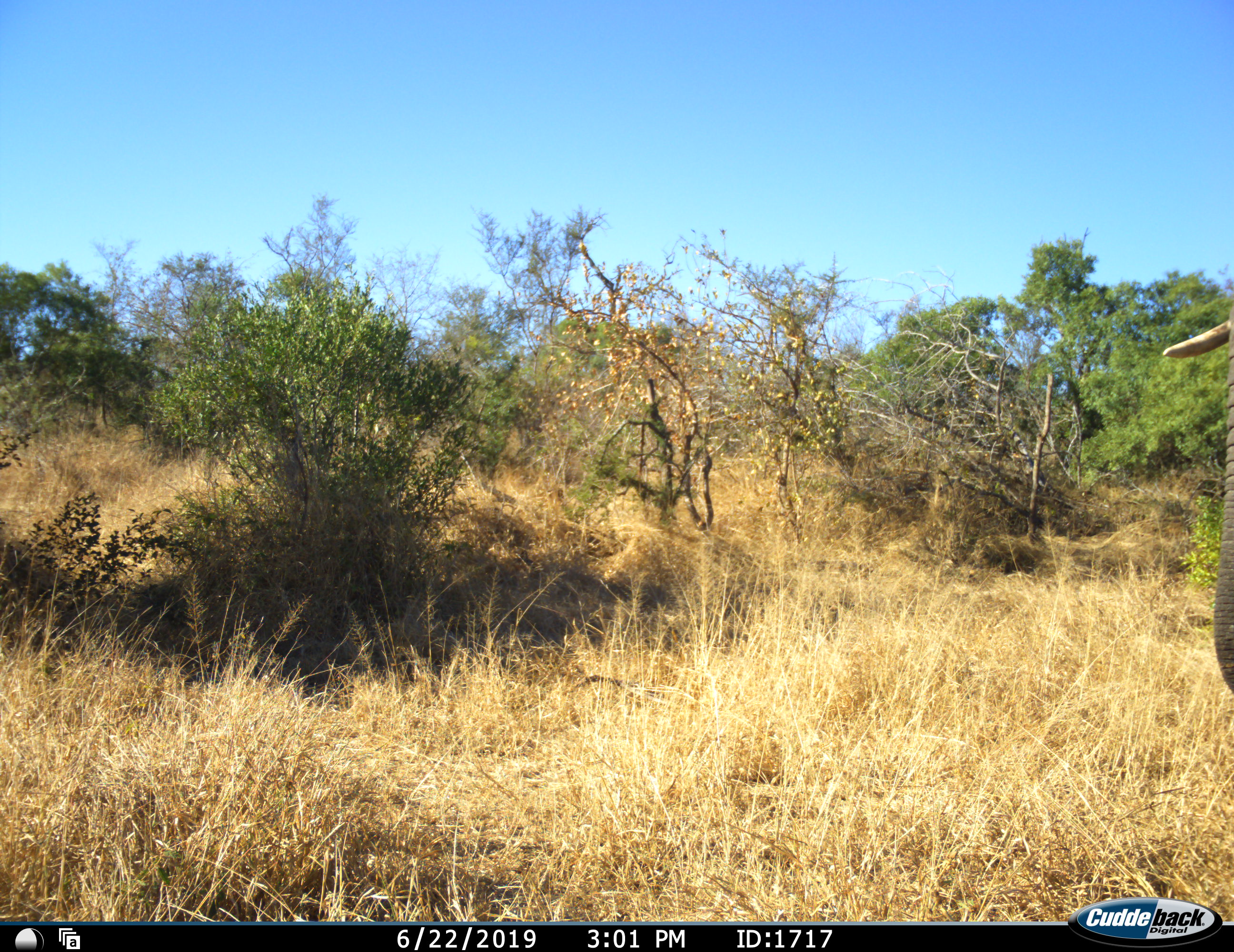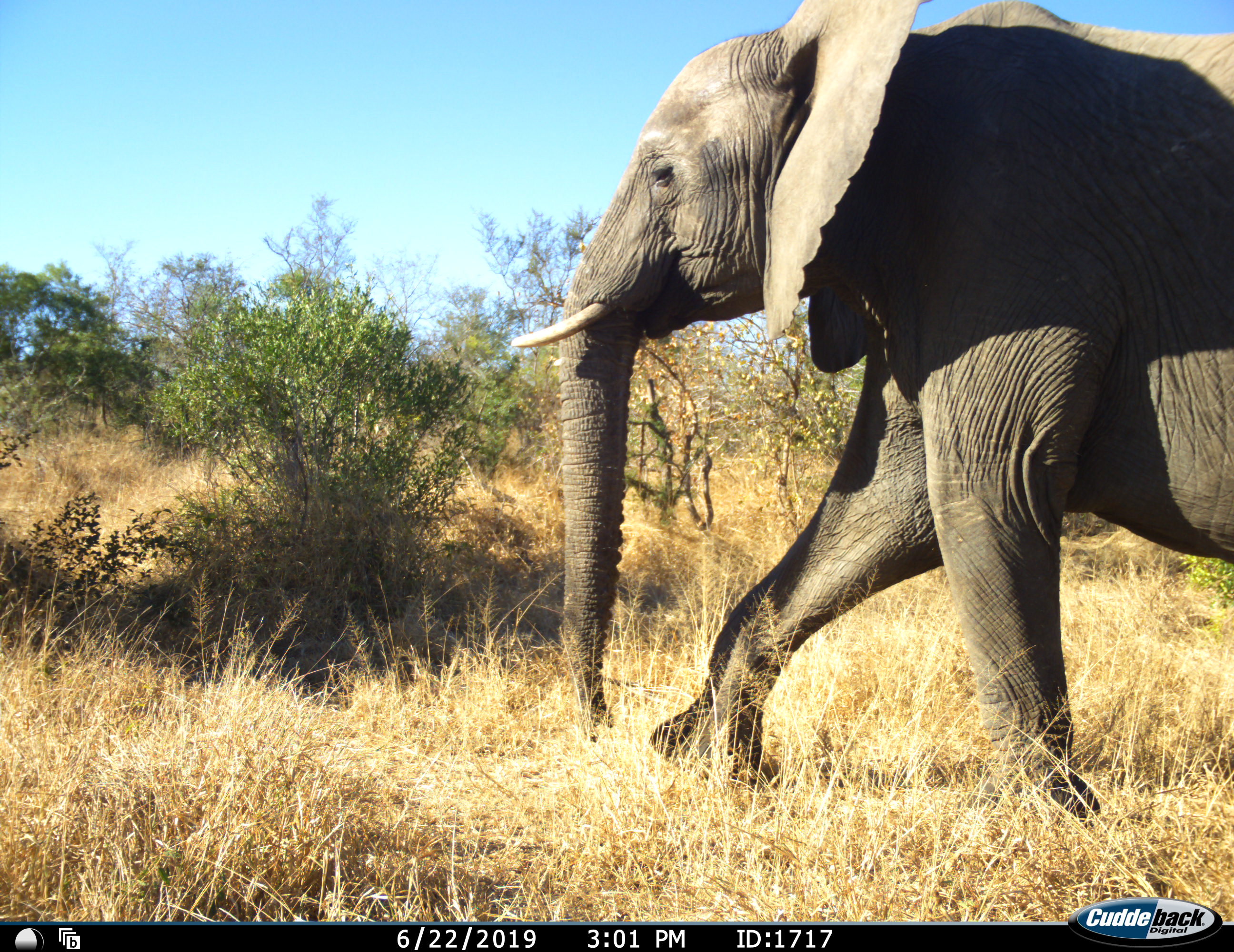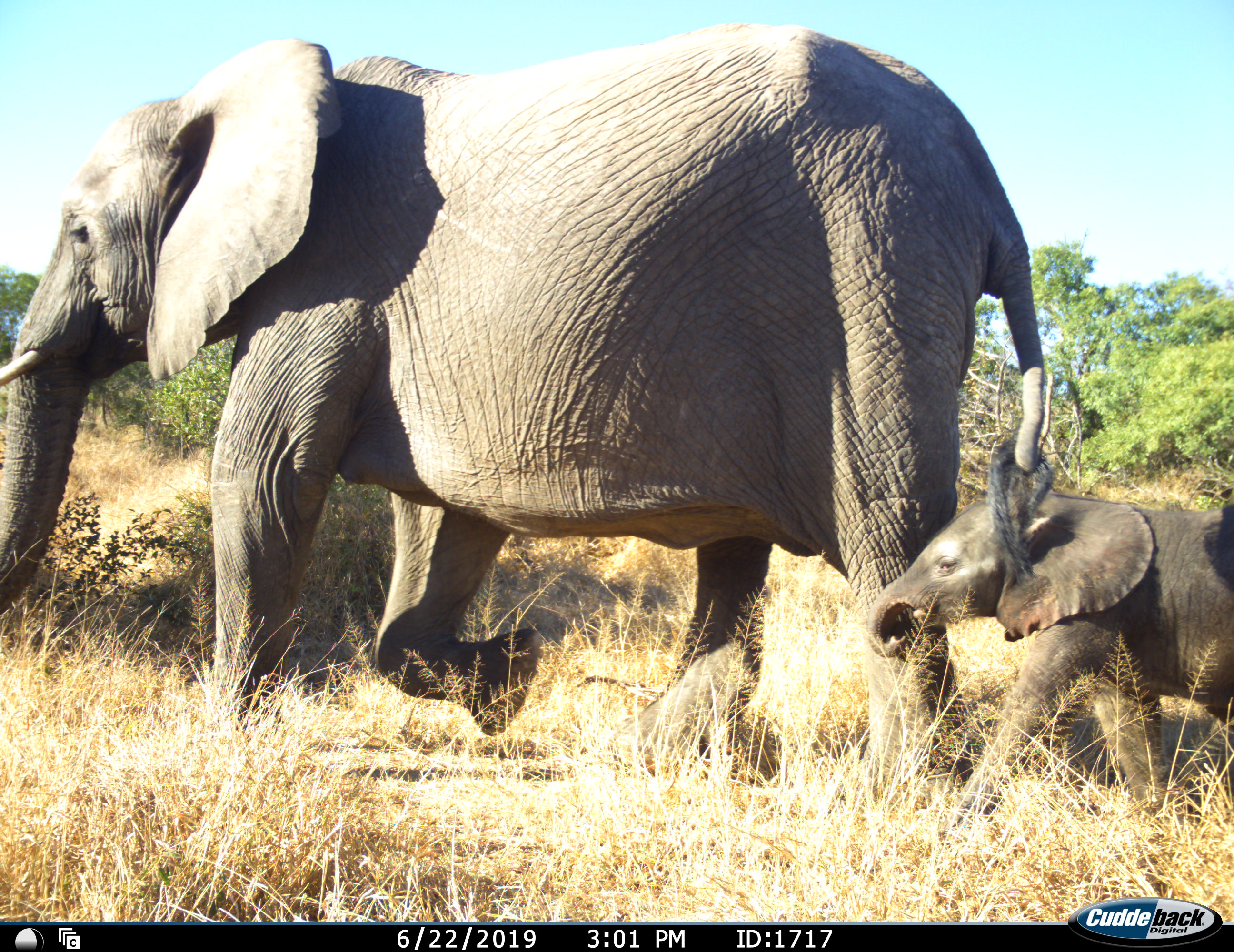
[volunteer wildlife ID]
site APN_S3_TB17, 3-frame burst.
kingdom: Animalia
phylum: Chordata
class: Mammalia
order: Proboscidea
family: Elephantidae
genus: Loxodonta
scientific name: Loxodonta africana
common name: african bush elephant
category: elephant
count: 2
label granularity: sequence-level